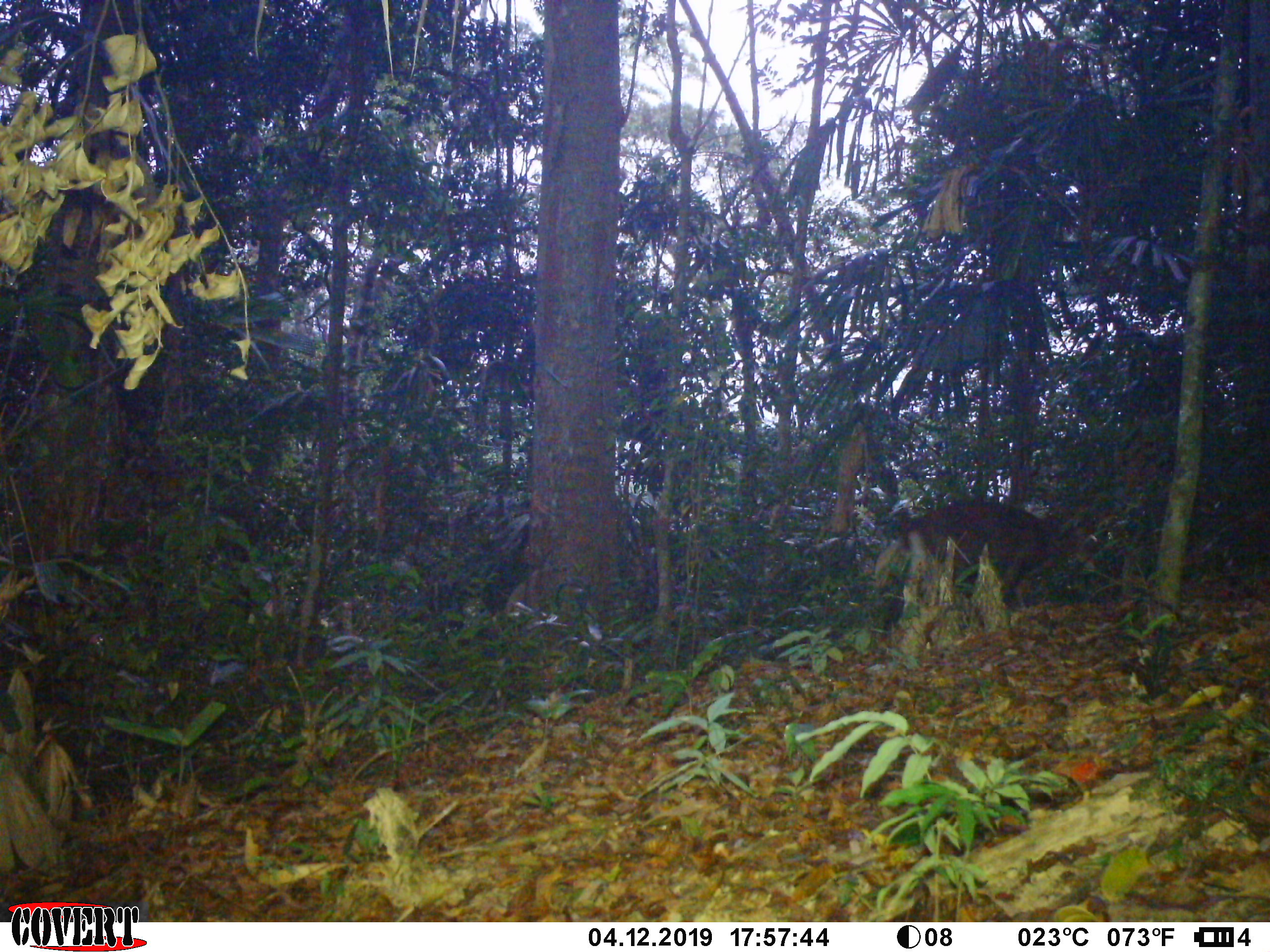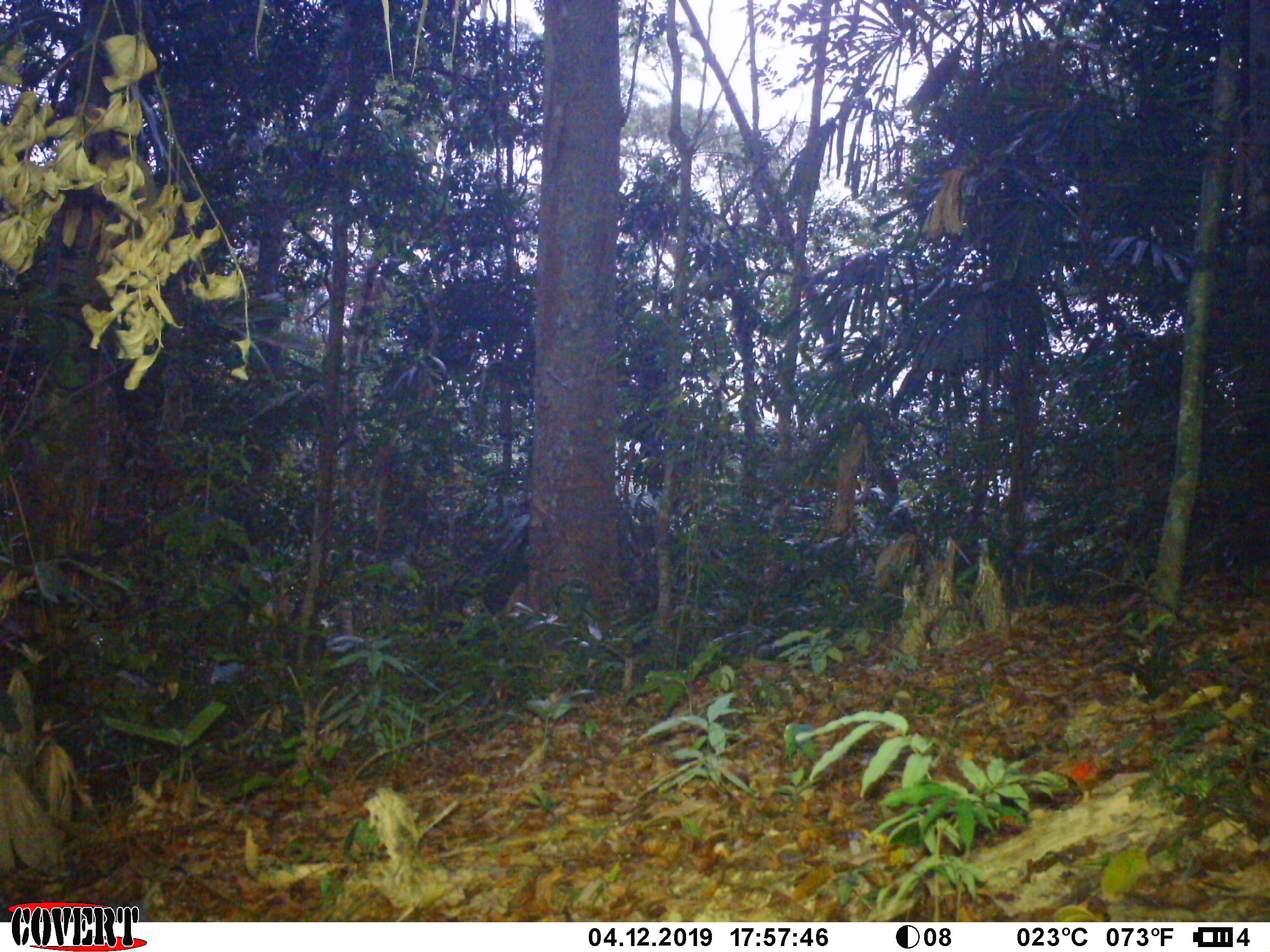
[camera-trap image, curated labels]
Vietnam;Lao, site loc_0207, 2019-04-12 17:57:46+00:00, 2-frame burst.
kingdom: Animalia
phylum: Chordata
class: Mammalia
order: Artiodactyla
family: Cervidae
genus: Muntiacus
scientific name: Muntiacus vuquangensis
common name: large-antlered muntjac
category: large antlered muntjac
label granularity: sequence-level